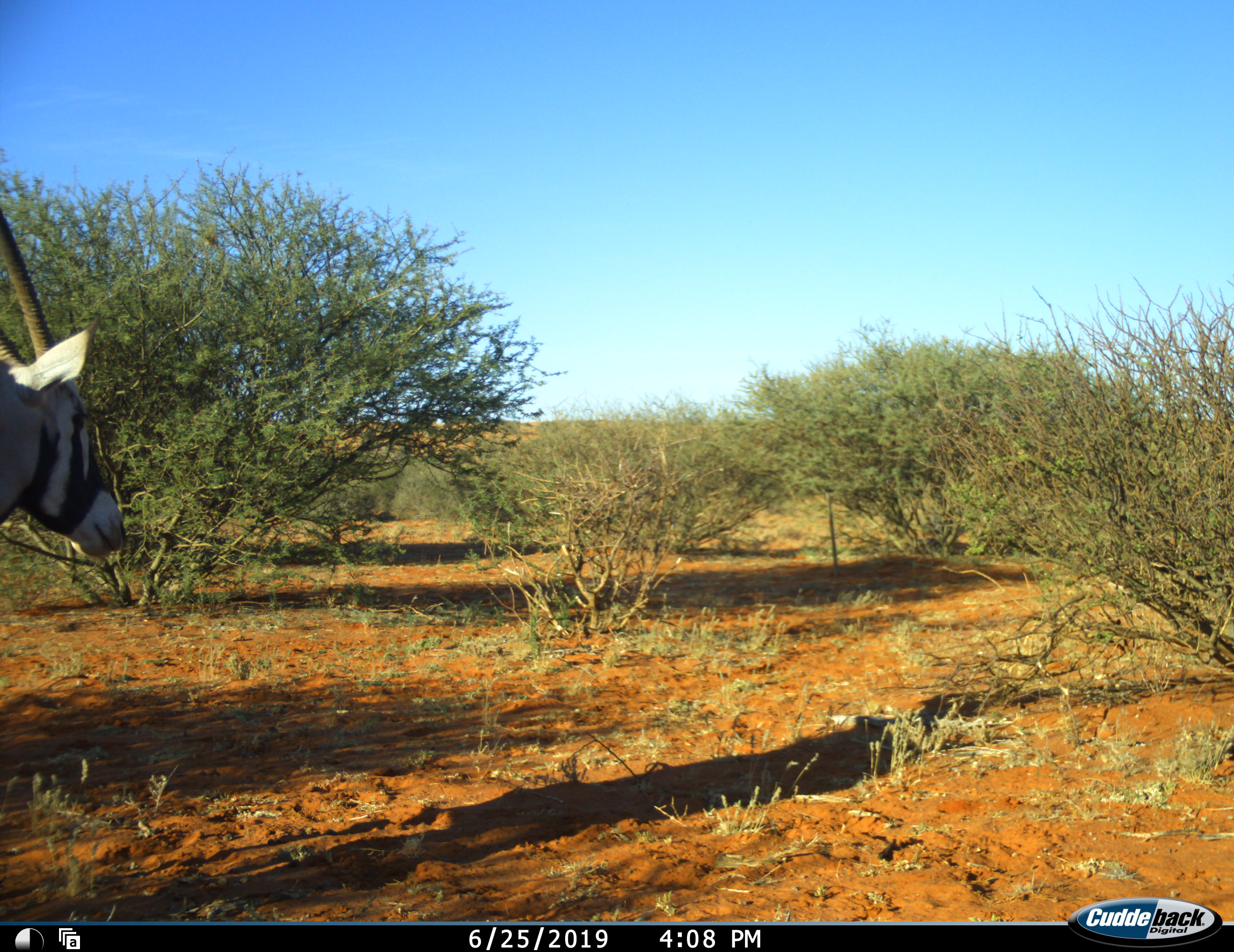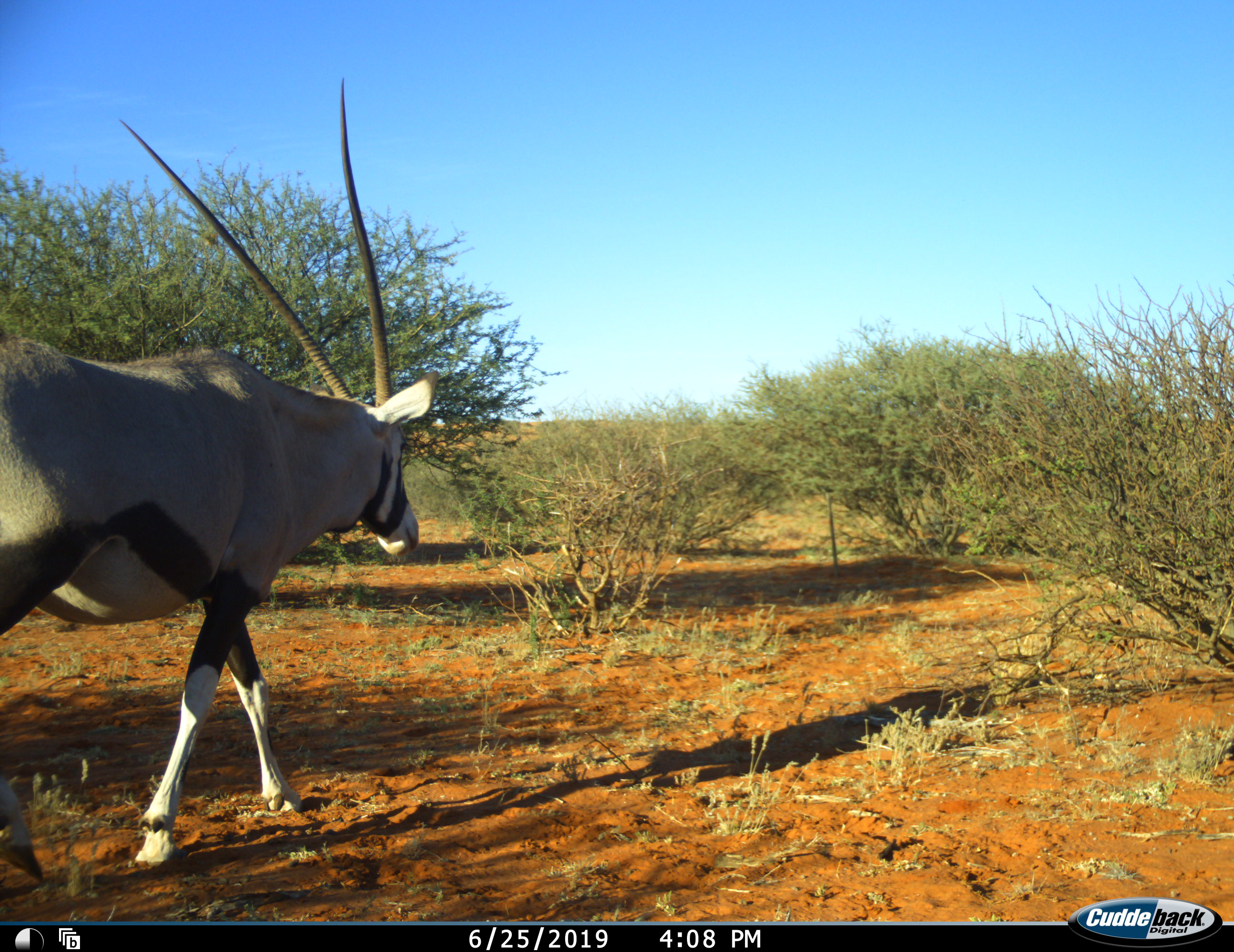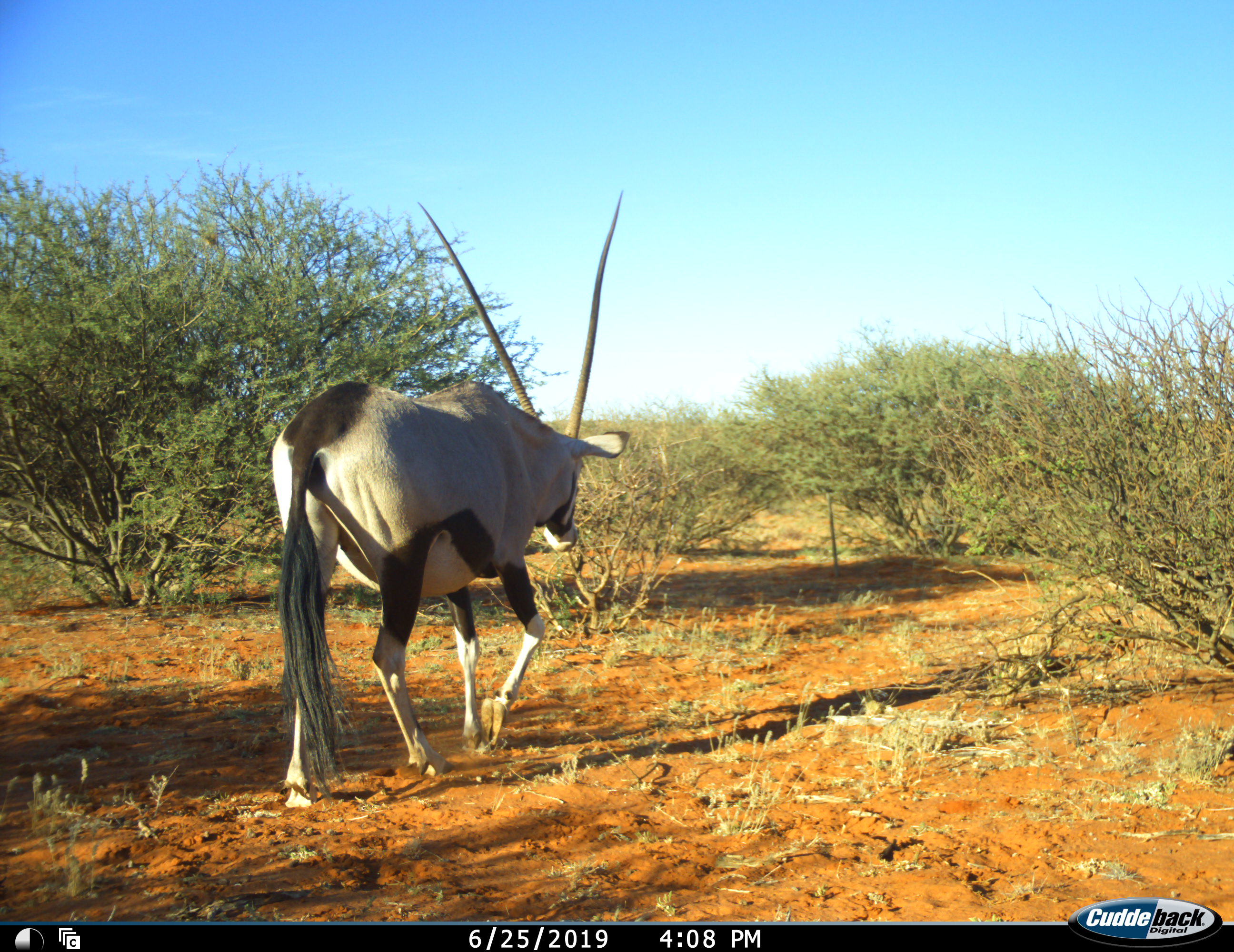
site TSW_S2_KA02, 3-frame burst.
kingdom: Animalia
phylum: Chordata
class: Mammalia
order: Artiodactyla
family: Bovidae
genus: Oryx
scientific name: Oryx gazella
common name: gemsbok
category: oryx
Oryx (gemsbok) (Oryx gazella), count 1. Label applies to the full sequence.